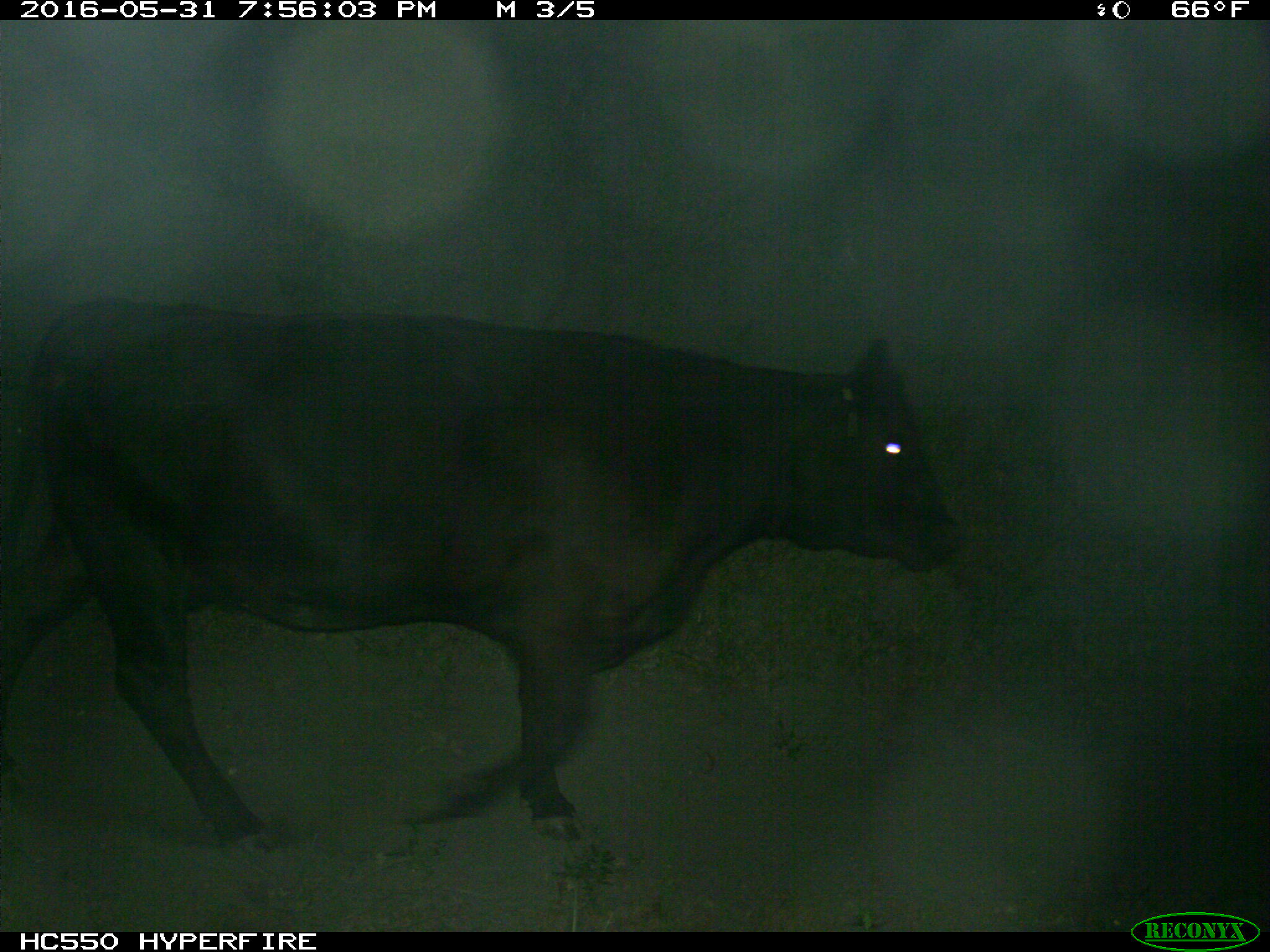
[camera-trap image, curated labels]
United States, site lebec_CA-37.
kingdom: Animalia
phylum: Chordata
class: Mammalia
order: Artiodactyla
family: Bovidae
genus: Bos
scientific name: Bos taurus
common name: domestic cow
Bos taurus (domestic cow).